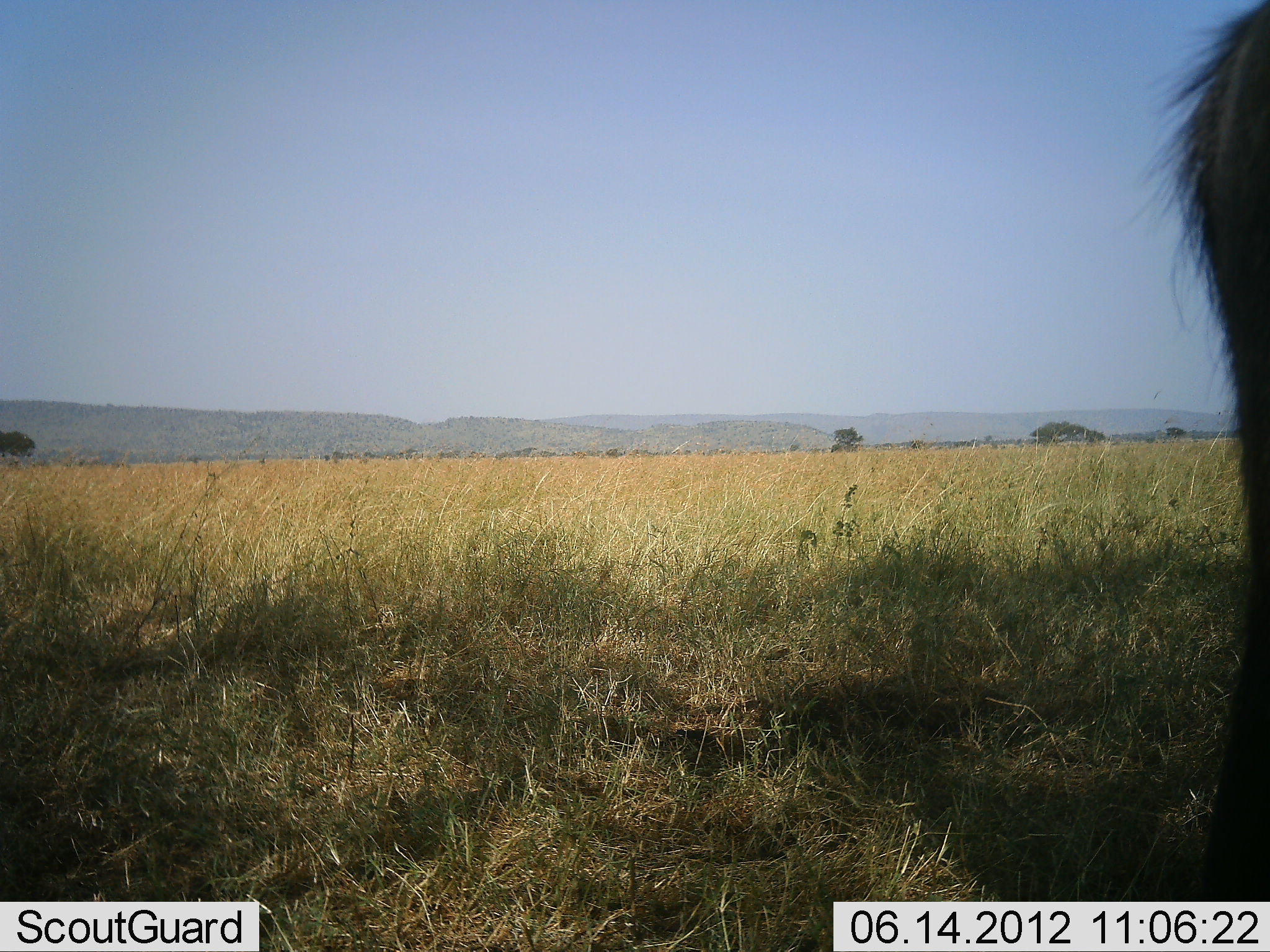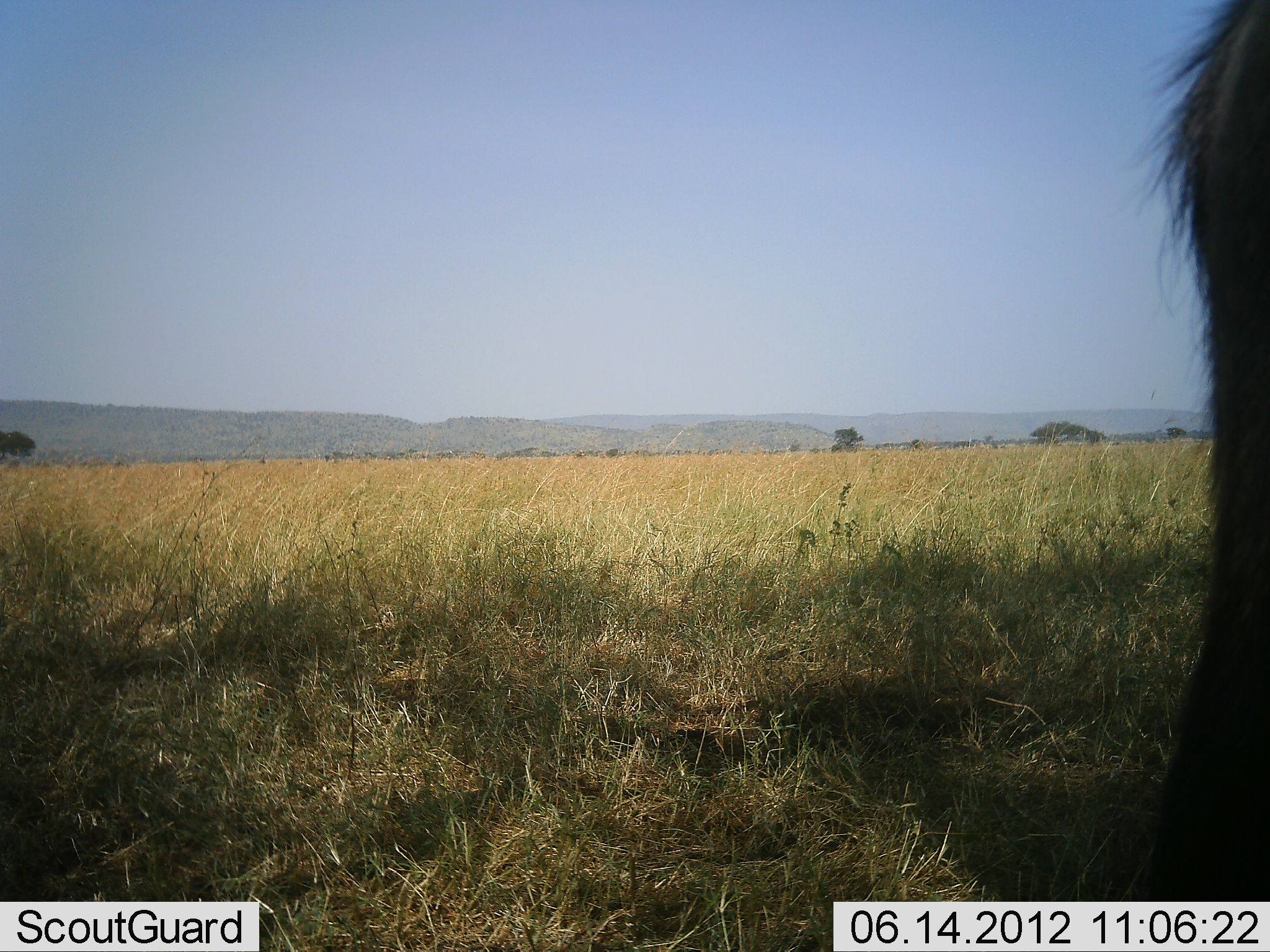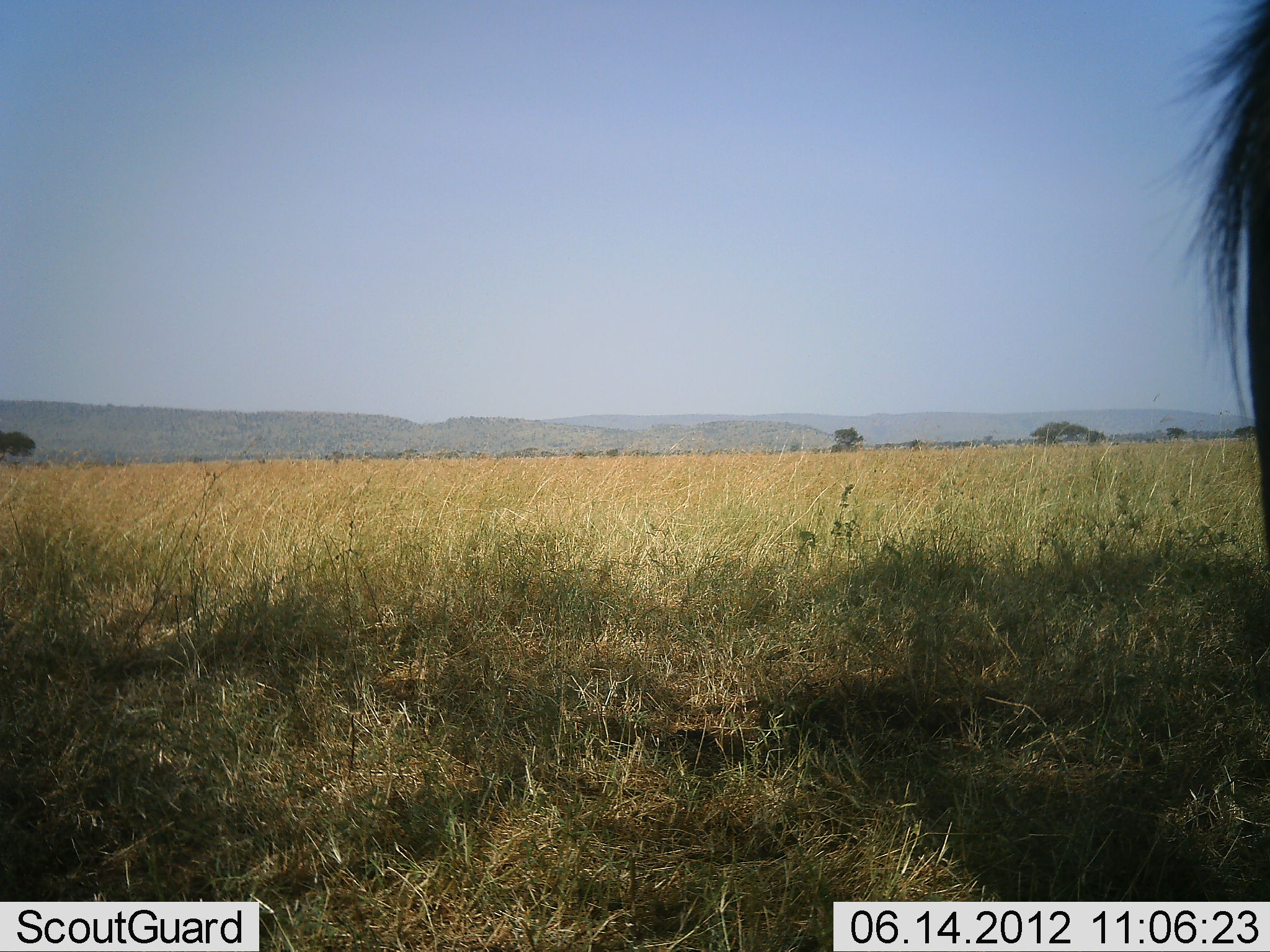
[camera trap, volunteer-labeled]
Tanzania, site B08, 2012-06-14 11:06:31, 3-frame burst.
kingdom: Animalia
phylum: Chordata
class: Mammalia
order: Artiodactyla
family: Bovidae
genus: Connochaetes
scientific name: Connochaetes taurinus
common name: blue wildebeest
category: wildebeest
Wildebeest (blue wildebeest) (Connochaetes taurinus), count 1. Behavior (volunteer vote fractions): standing 90%, resting 0%, moving 10%, interacting 0%. Young present (vote fraction): 0%. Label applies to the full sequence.